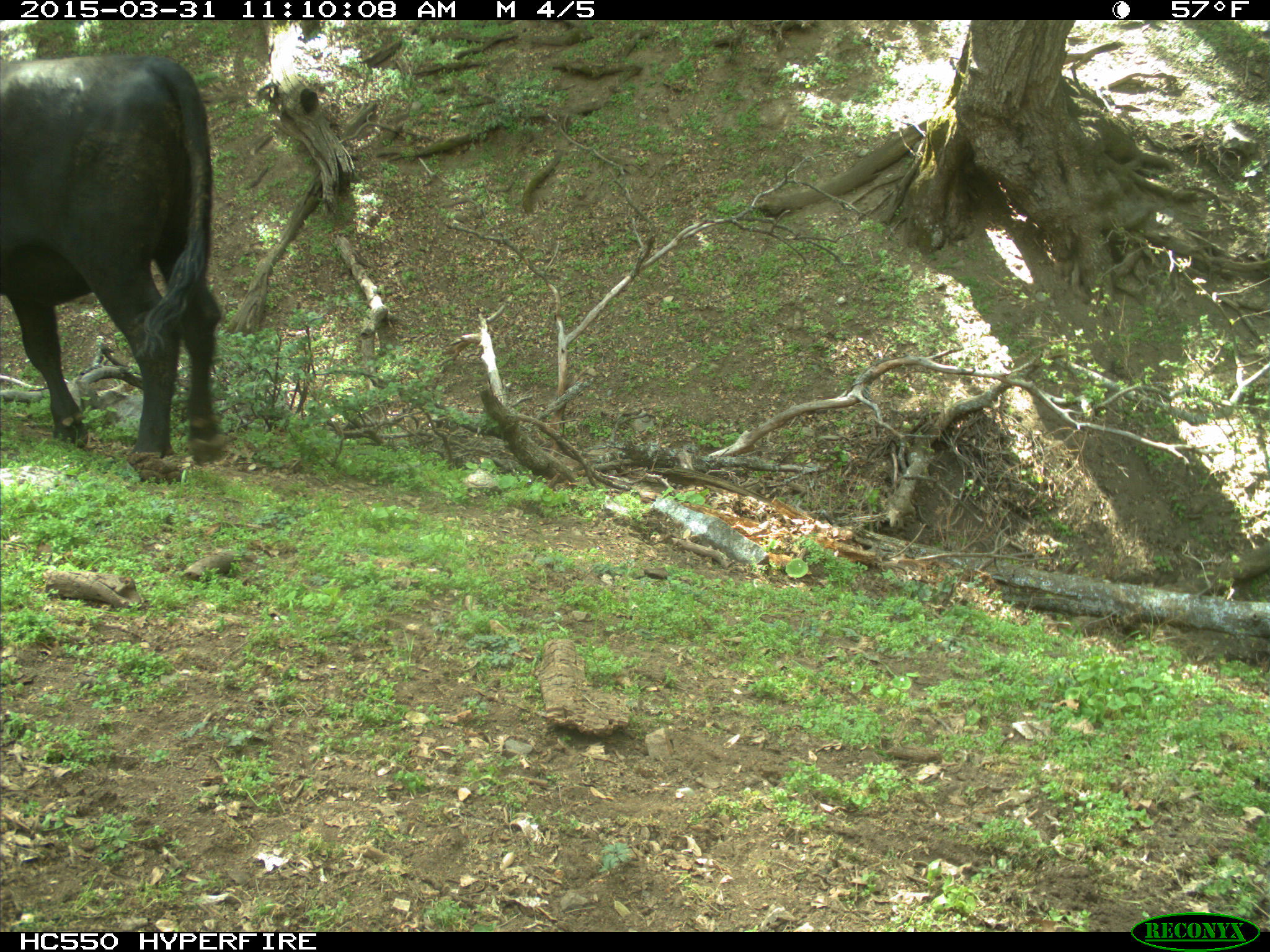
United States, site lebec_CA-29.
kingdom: Animalia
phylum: Chordata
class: Mammalia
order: Artiodactyla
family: Bovidae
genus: Bos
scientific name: Bos taurus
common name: domestic cow